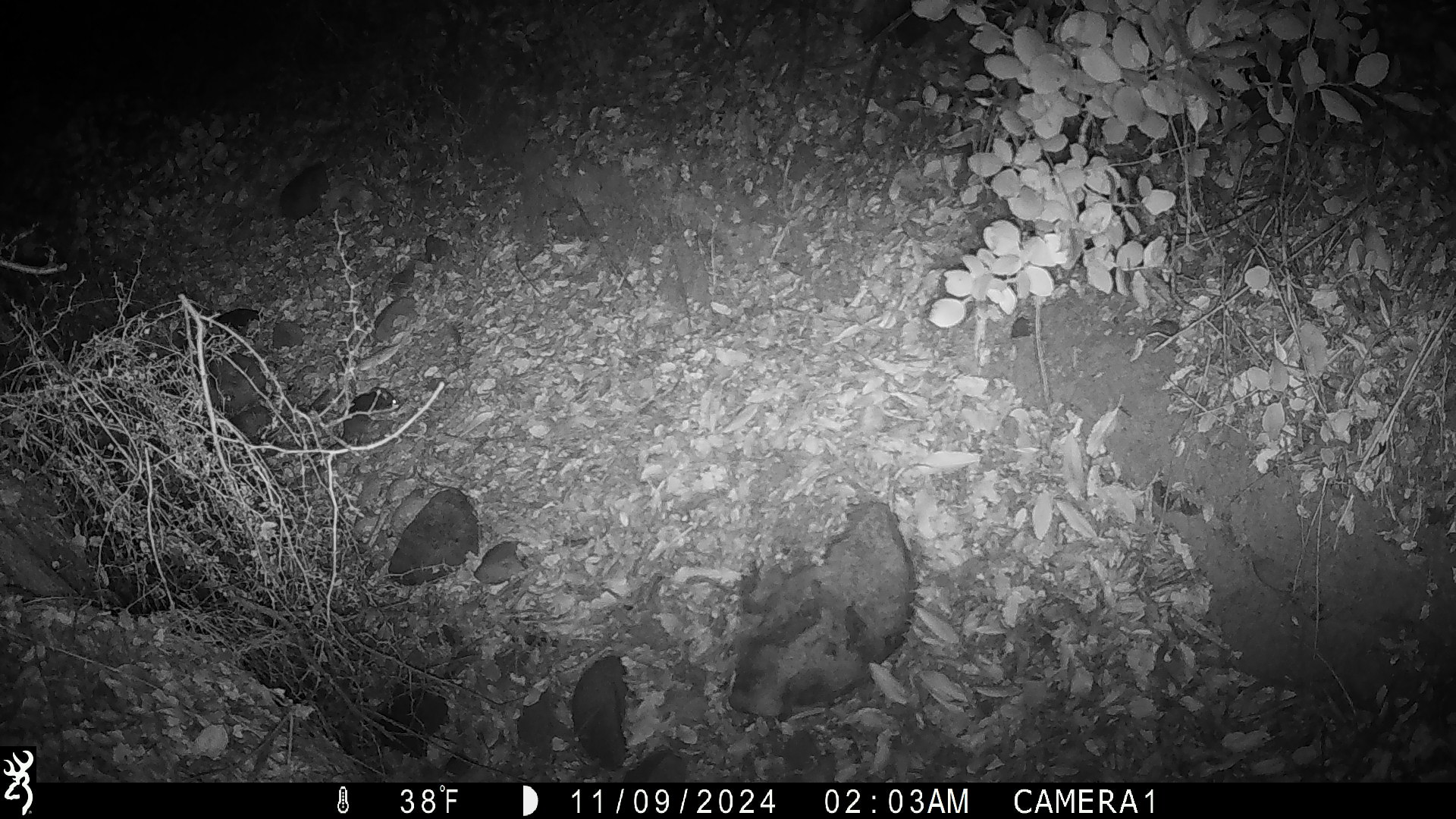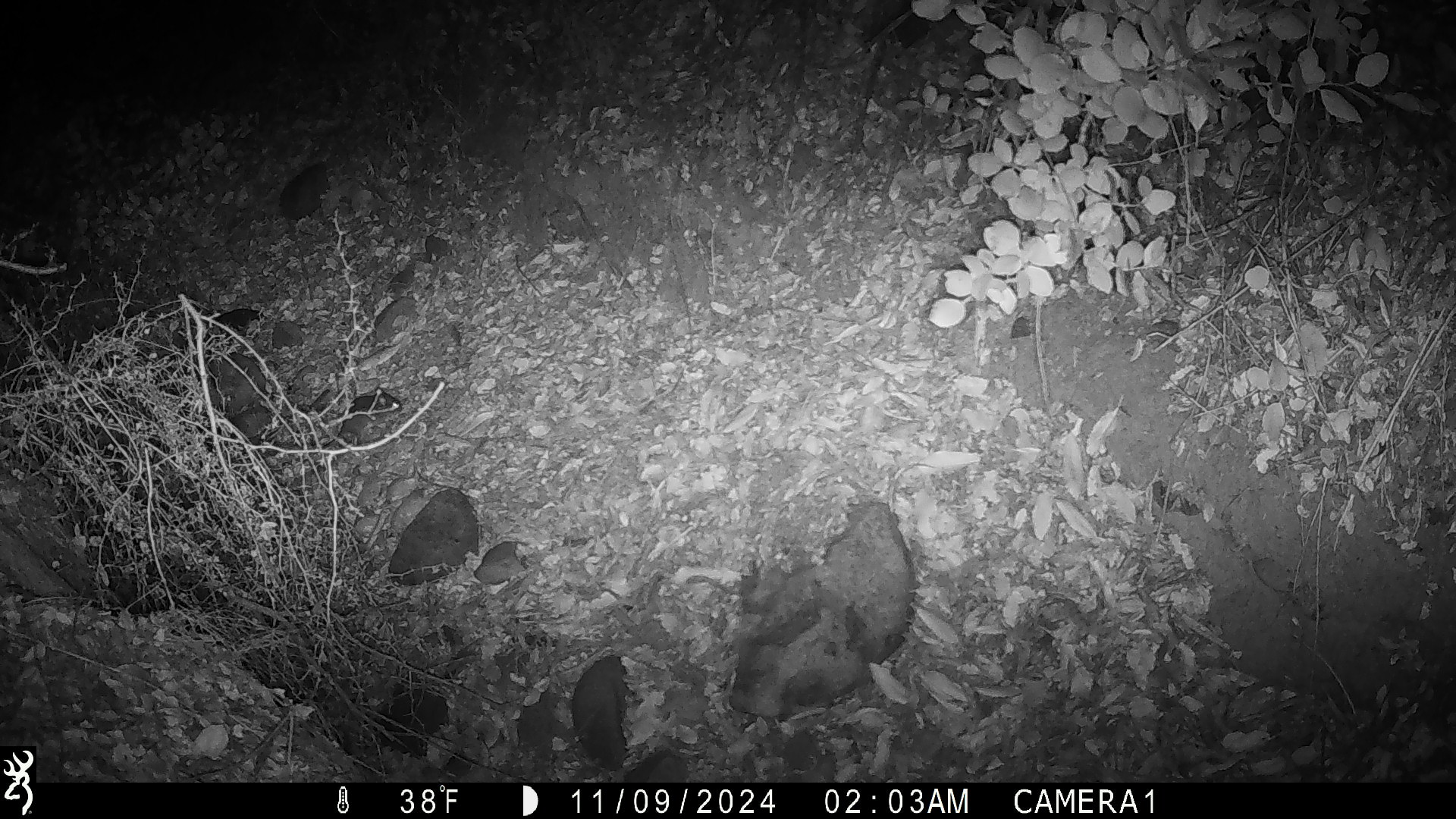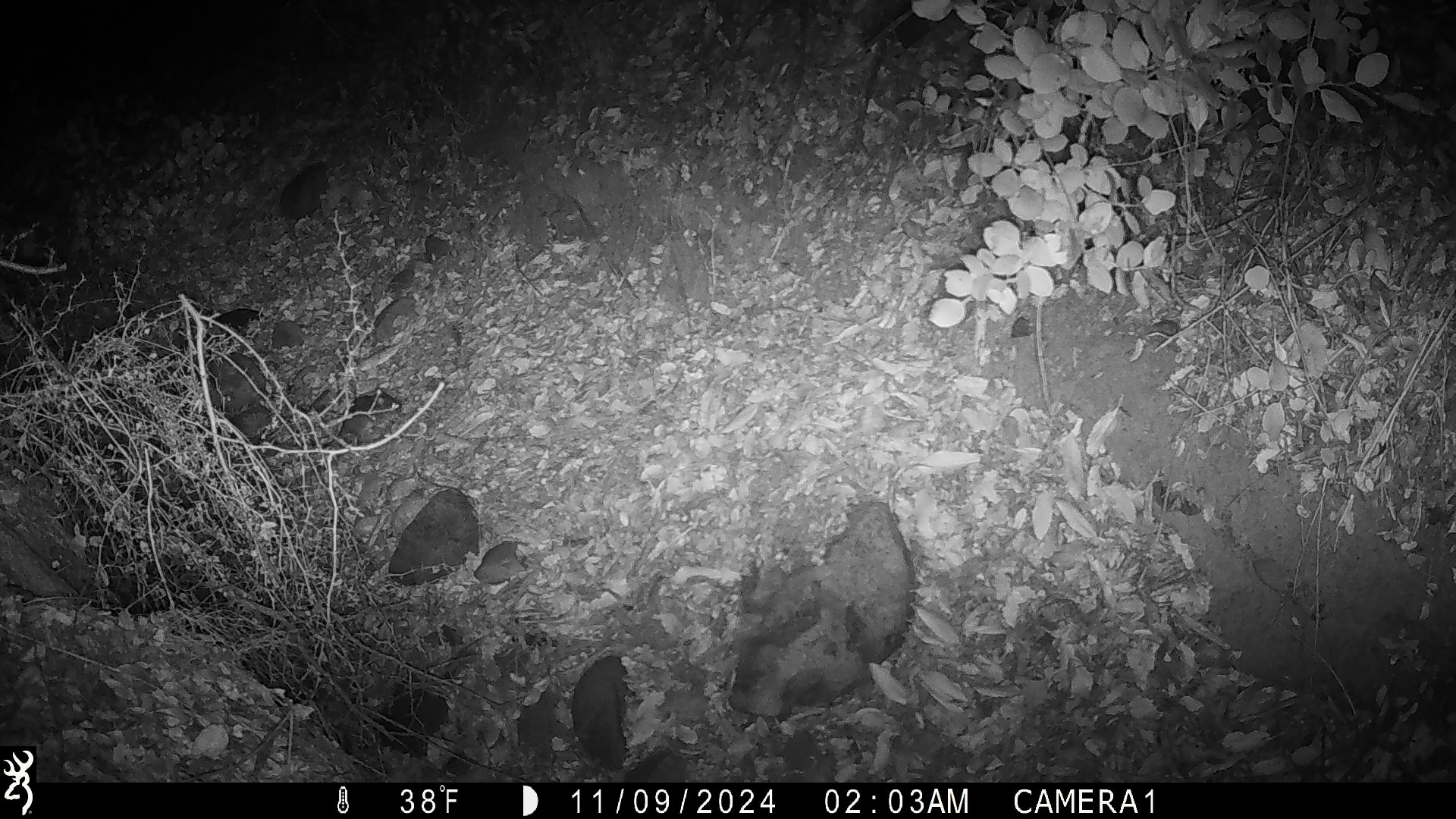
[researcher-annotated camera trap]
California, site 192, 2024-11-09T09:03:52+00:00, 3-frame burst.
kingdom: Animalia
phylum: Chordata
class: Mammalia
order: Rodentia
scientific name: Rodentia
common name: mouse or rat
Mouse or rat (Rodentia).